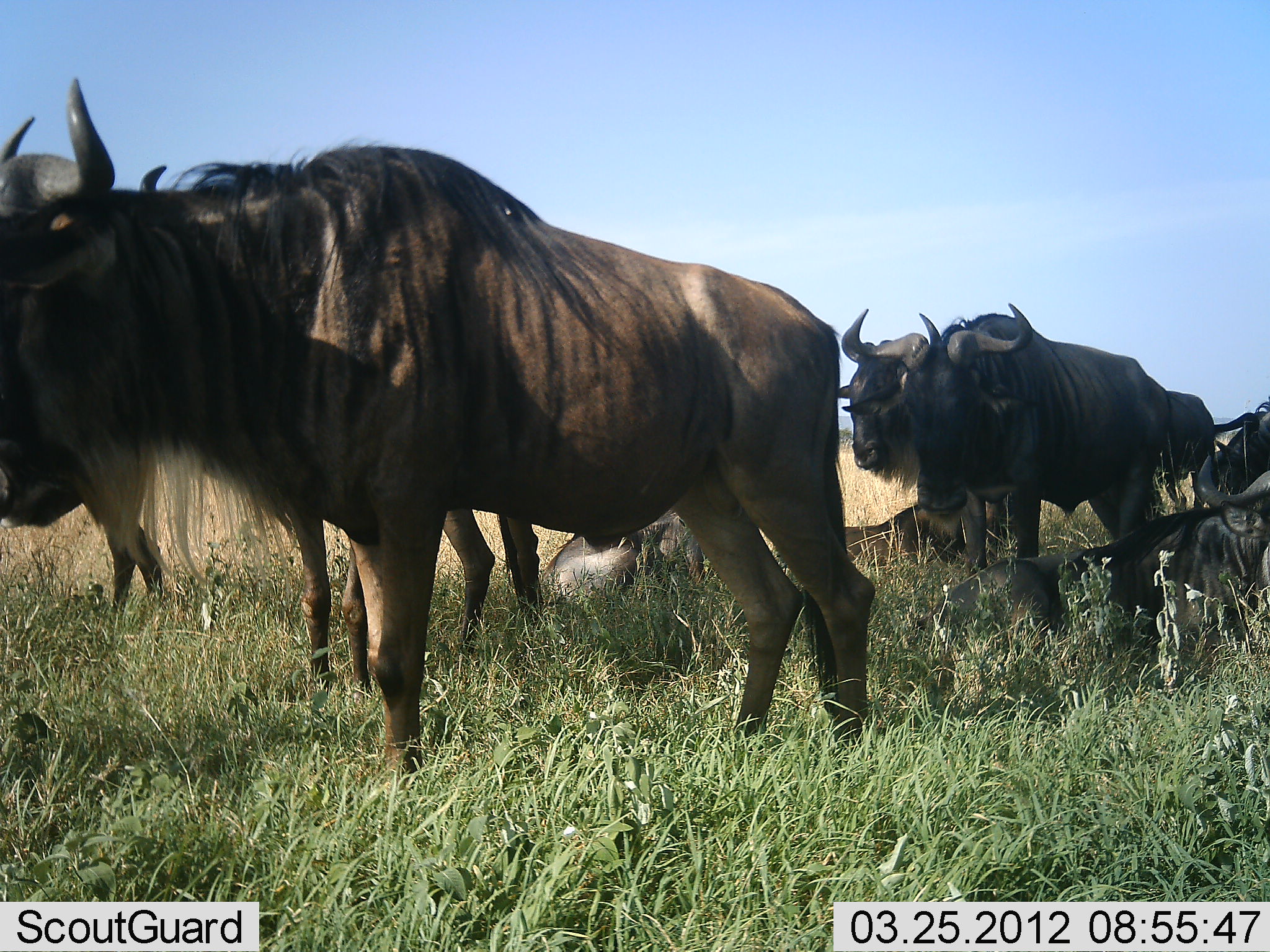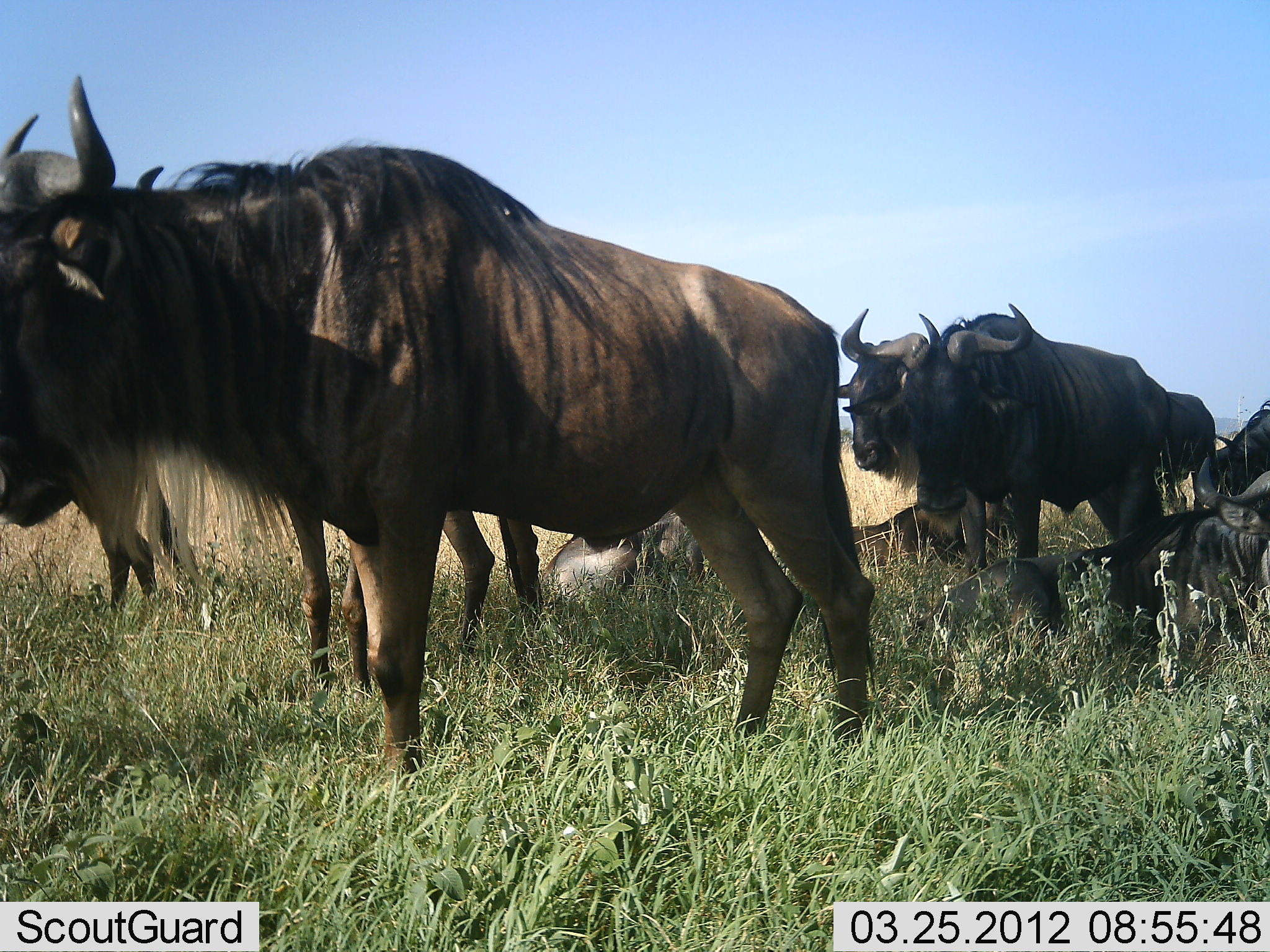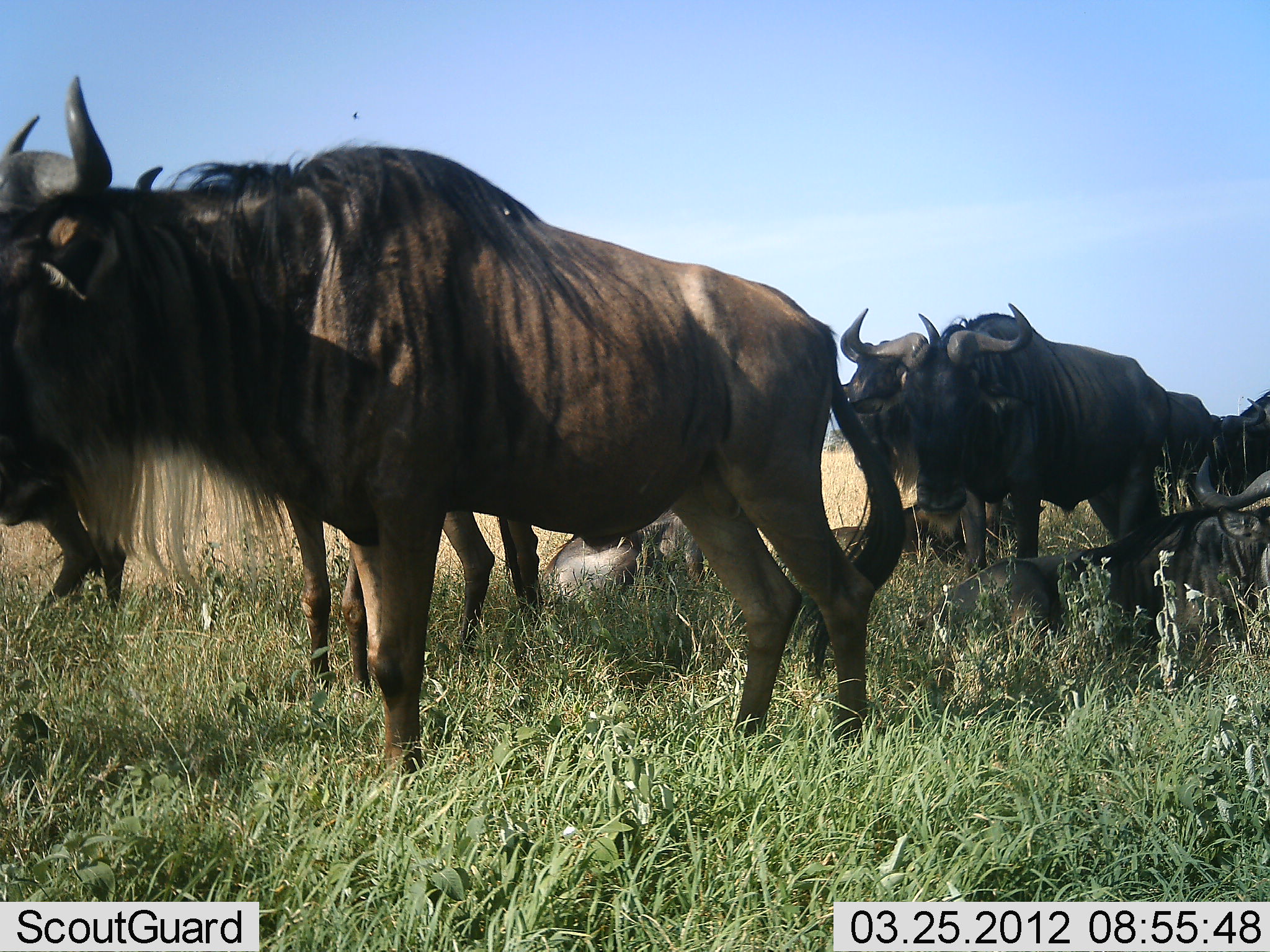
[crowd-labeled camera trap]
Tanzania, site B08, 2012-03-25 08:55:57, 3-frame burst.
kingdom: Animalia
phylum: Chordata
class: Mammalia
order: Artiodactyla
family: Bovidae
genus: Connochaetes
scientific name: Connochaetes taurinus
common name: blue wildebeest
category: wildebeest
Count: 7.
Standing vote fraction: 82%.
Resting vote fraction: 53%.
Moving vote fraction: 18%.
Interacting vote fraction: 0%.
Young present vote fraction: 0%.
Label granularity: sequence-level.